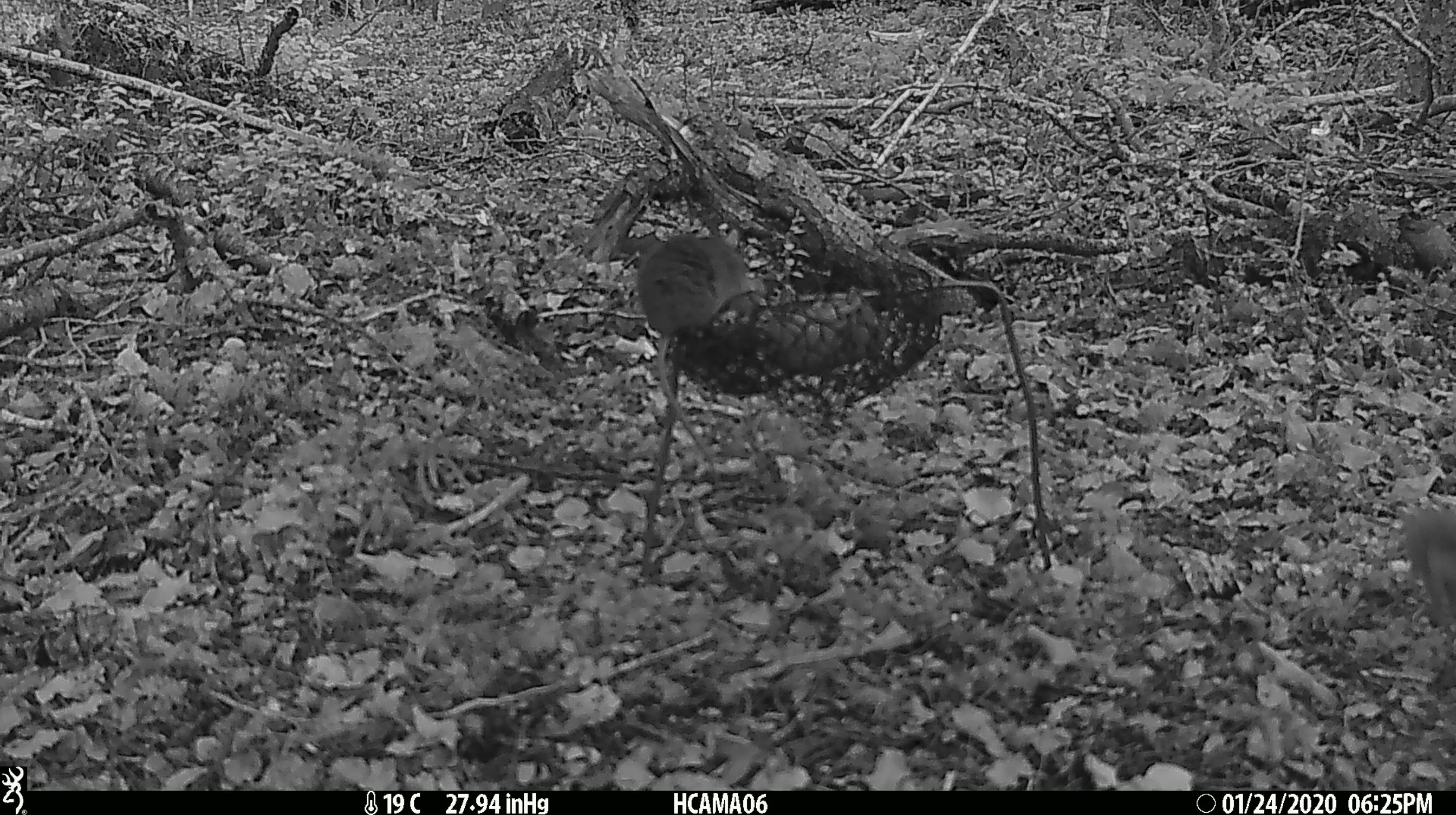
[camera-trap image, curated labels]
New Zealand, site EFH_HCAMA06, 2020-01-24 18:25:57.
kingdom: Animalia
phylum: Chordata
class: Mammalia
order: Rodentia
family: Muridae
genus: Mus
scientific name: Mus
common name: mouse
Mouse (Mus).